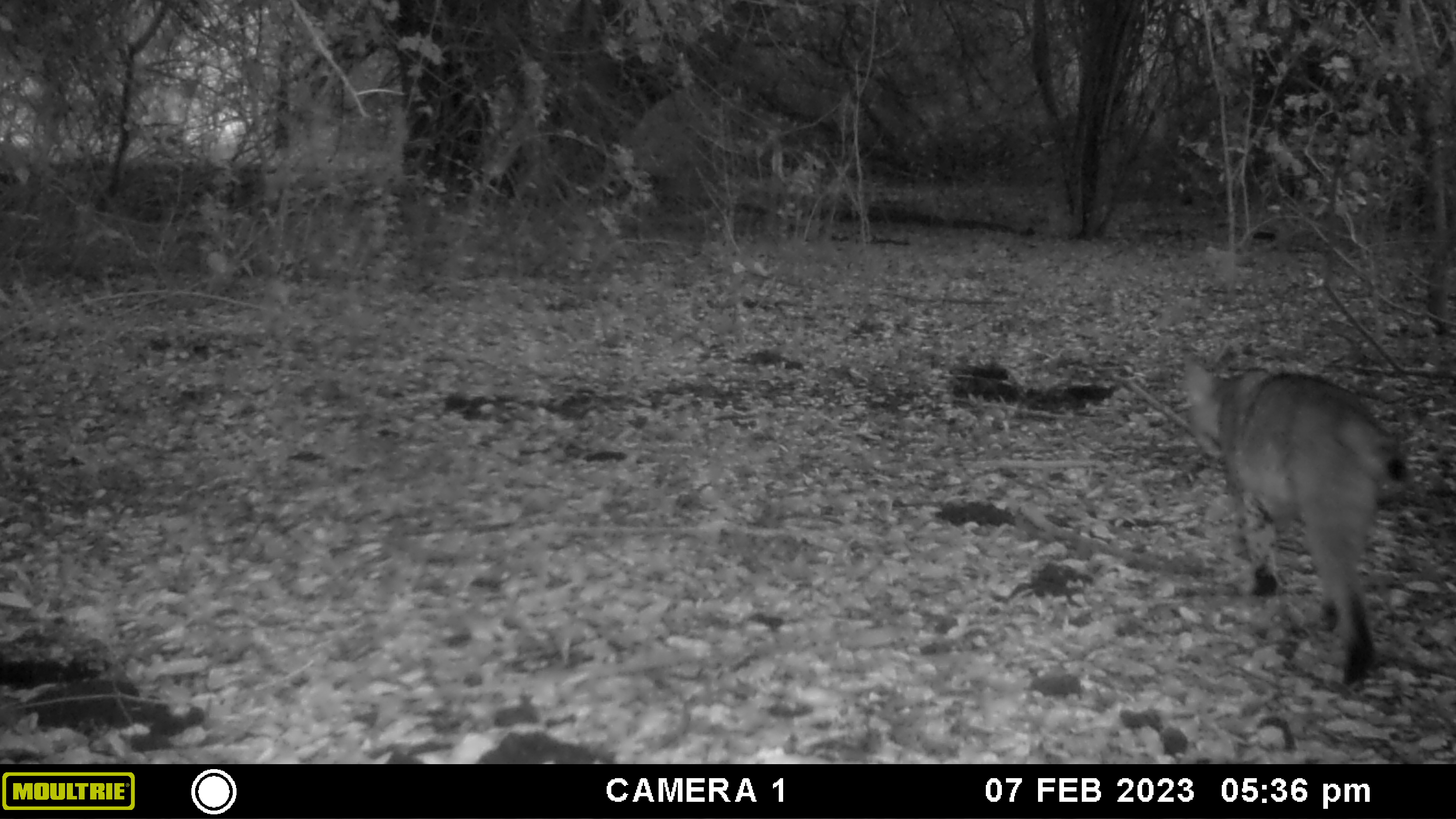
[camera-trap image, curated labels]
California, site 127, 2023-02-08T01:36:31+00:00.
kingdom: Animalia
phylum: Chordata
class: Mammalia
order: Carnivora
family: Felidae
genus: Lynx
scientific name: Lynx rufus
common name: bobcat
Bobcat (Lynx rufus).